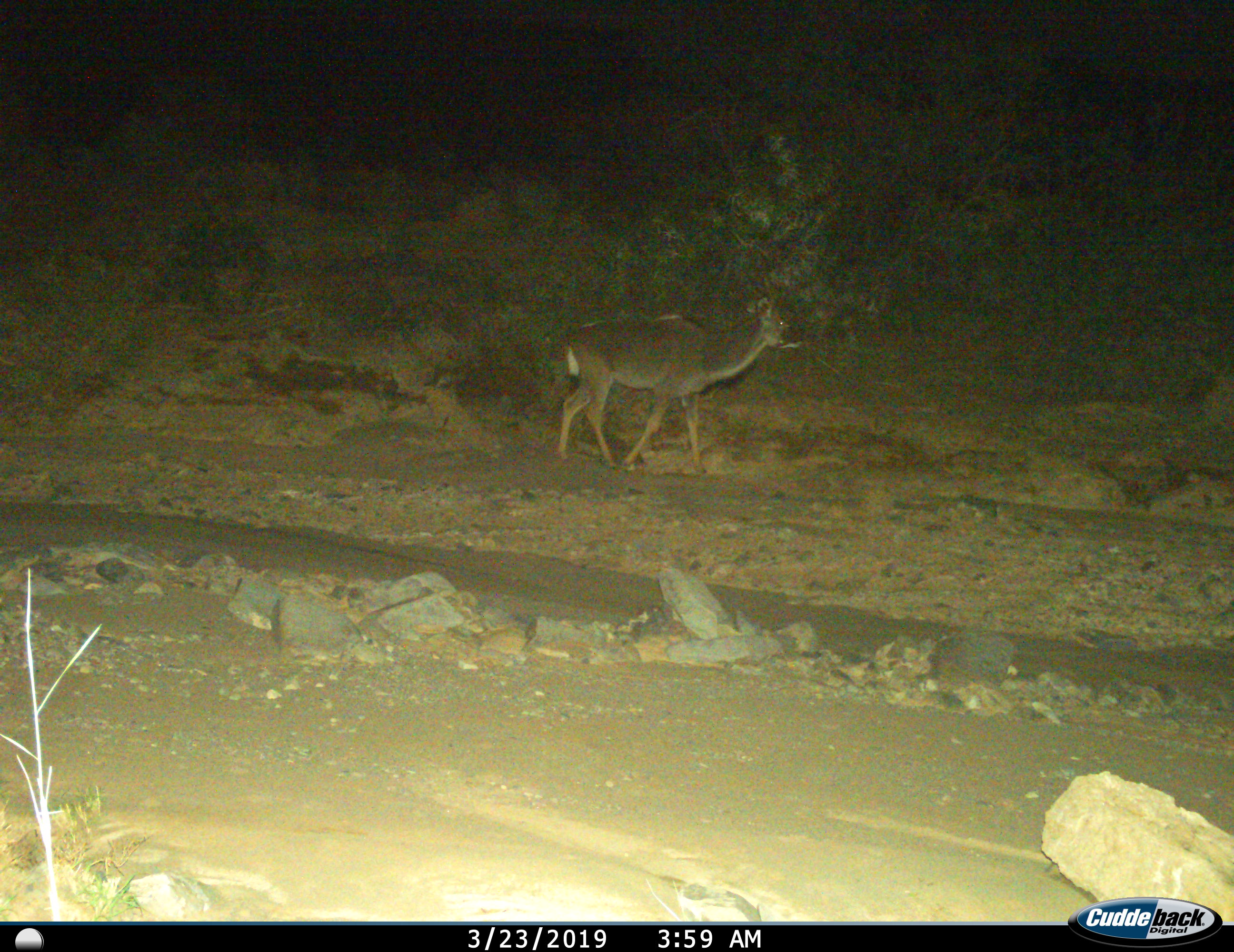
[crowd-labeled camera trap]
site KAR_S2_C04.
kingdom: Animalia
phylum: Chordata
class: Mammalia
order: Artiodactyla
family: Bovidae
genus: Tragelaphus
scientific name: Tragelaphus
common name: kudu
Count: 1.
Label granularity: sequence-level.